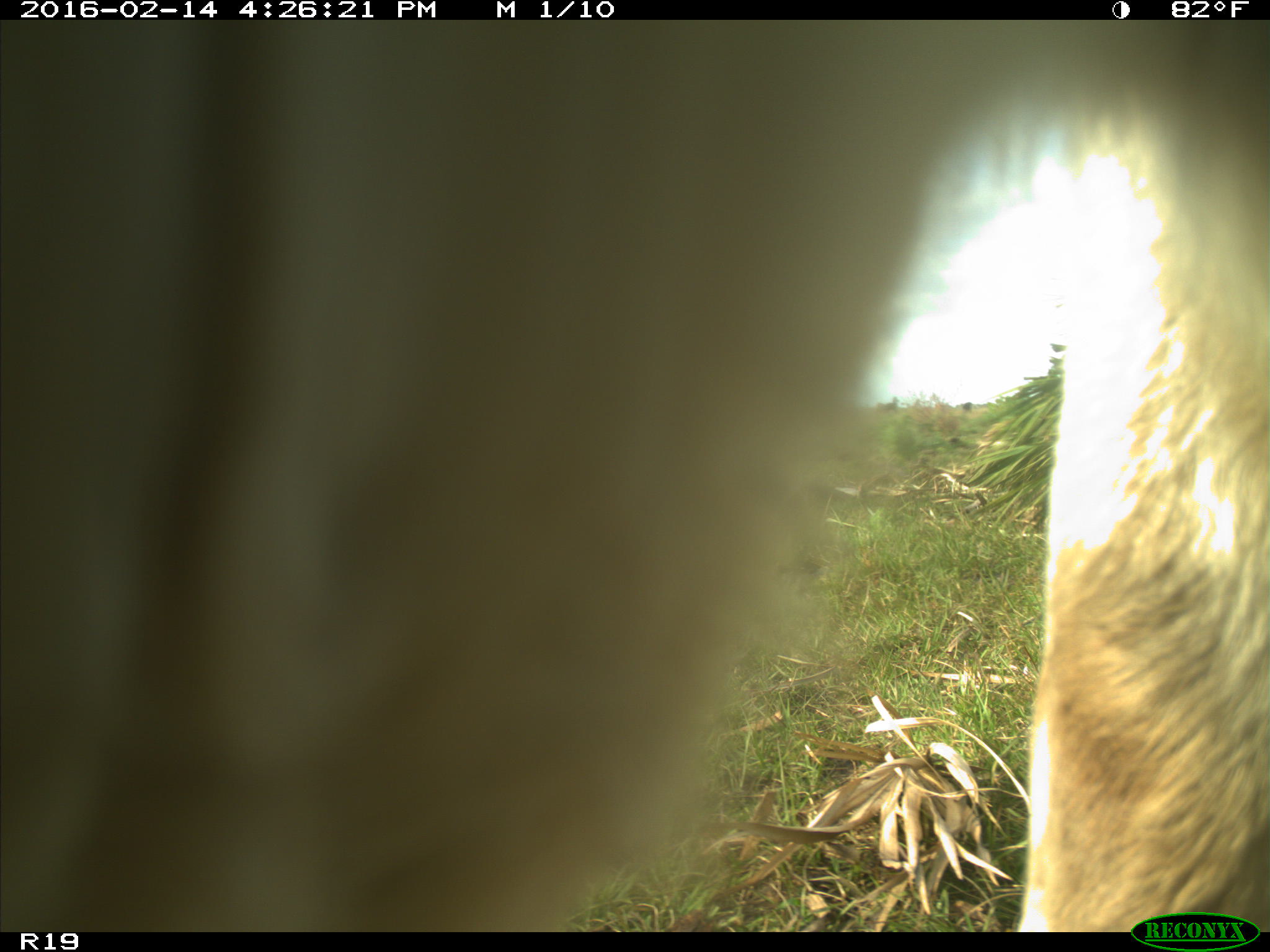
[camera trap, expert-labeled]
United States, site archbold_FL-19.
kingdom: Animalia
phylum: Chordata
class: Mammalia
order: Artiodactyla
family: Bovidae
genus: Bos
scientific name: Bos taurus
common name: domestic cow